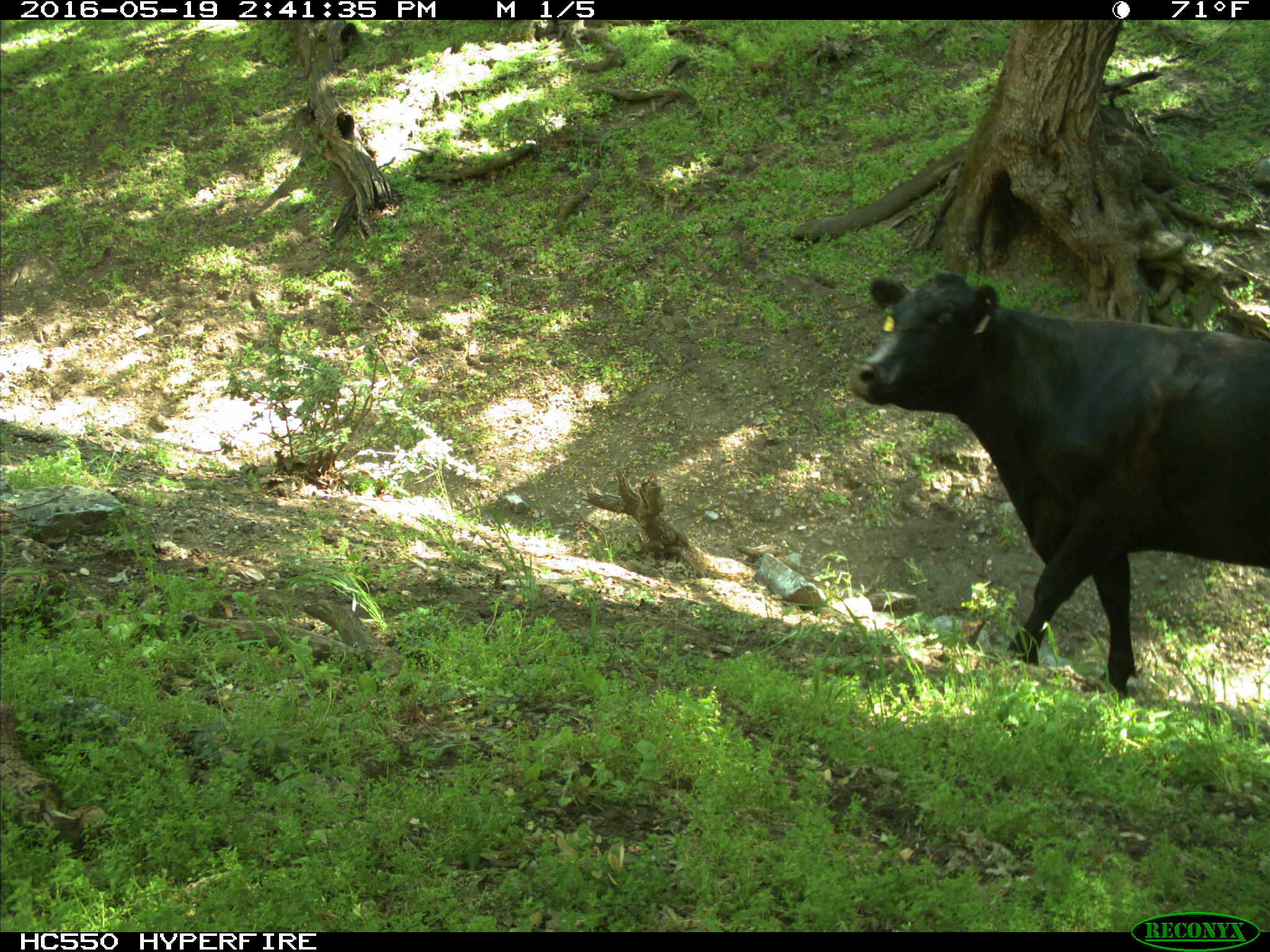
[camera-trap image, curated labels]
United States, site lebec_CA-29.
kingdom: Animalia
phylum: Chordata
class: Mammalia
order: Artiodactyla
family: Bovidae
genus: Bos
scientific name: Bos taurus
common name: domestic cow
Bos taurus (domestic cow).